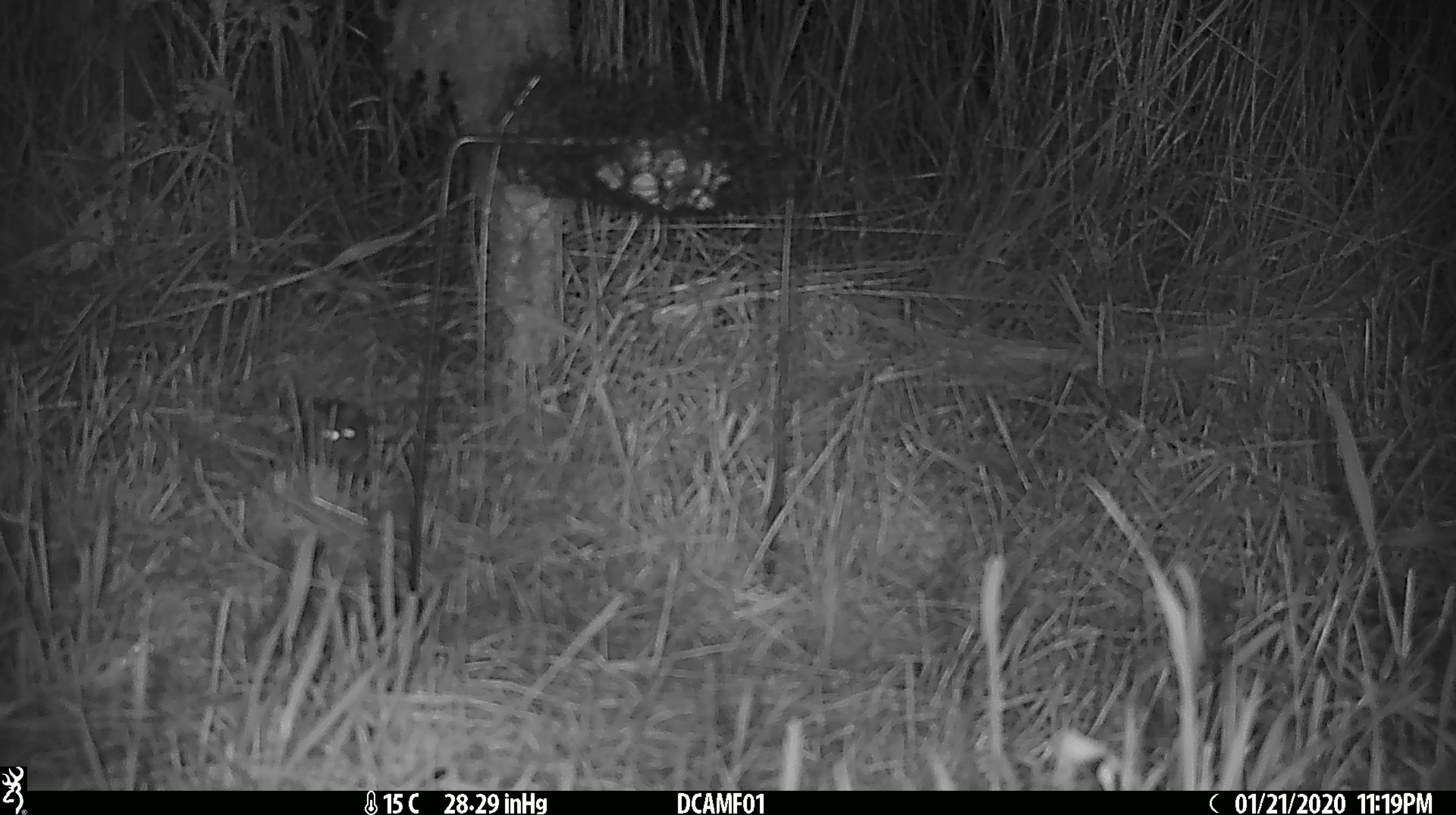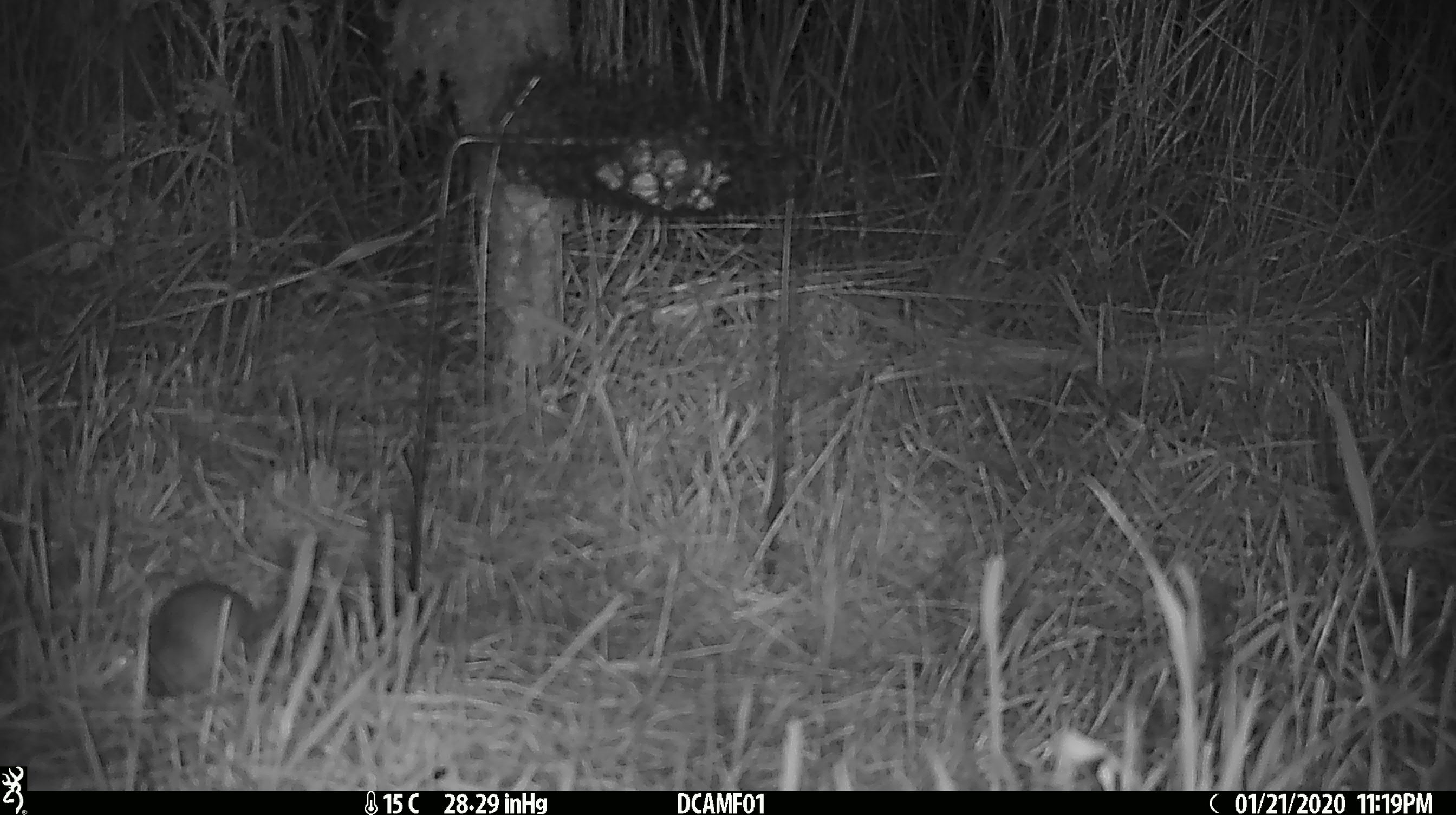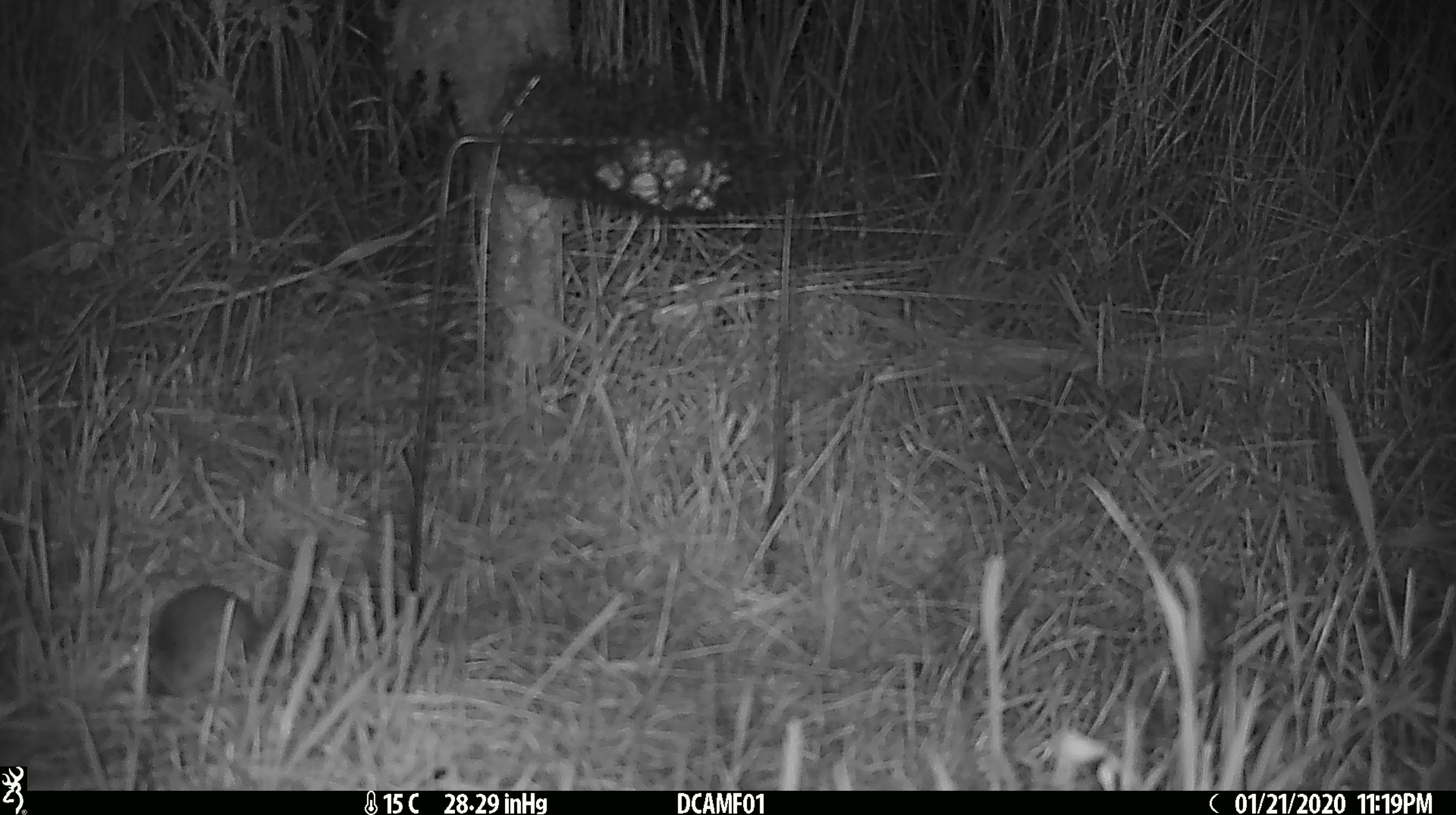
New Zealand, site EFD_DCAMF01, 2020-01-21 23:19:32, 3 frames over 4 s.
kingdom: Animalia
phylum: Chordata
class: Mammalia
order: Rodentia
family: Muridae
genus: Mus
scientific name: Mus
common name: mouse